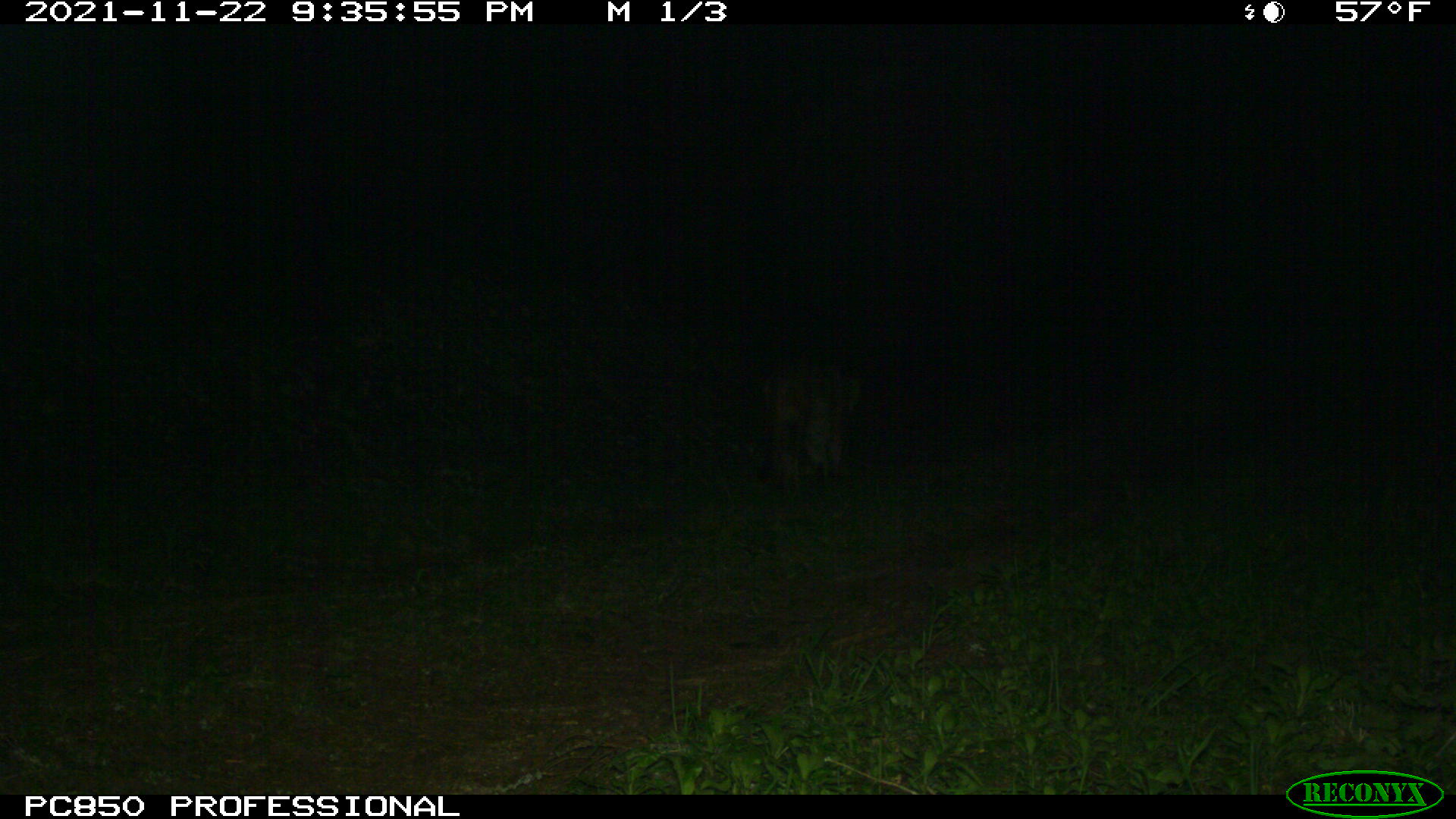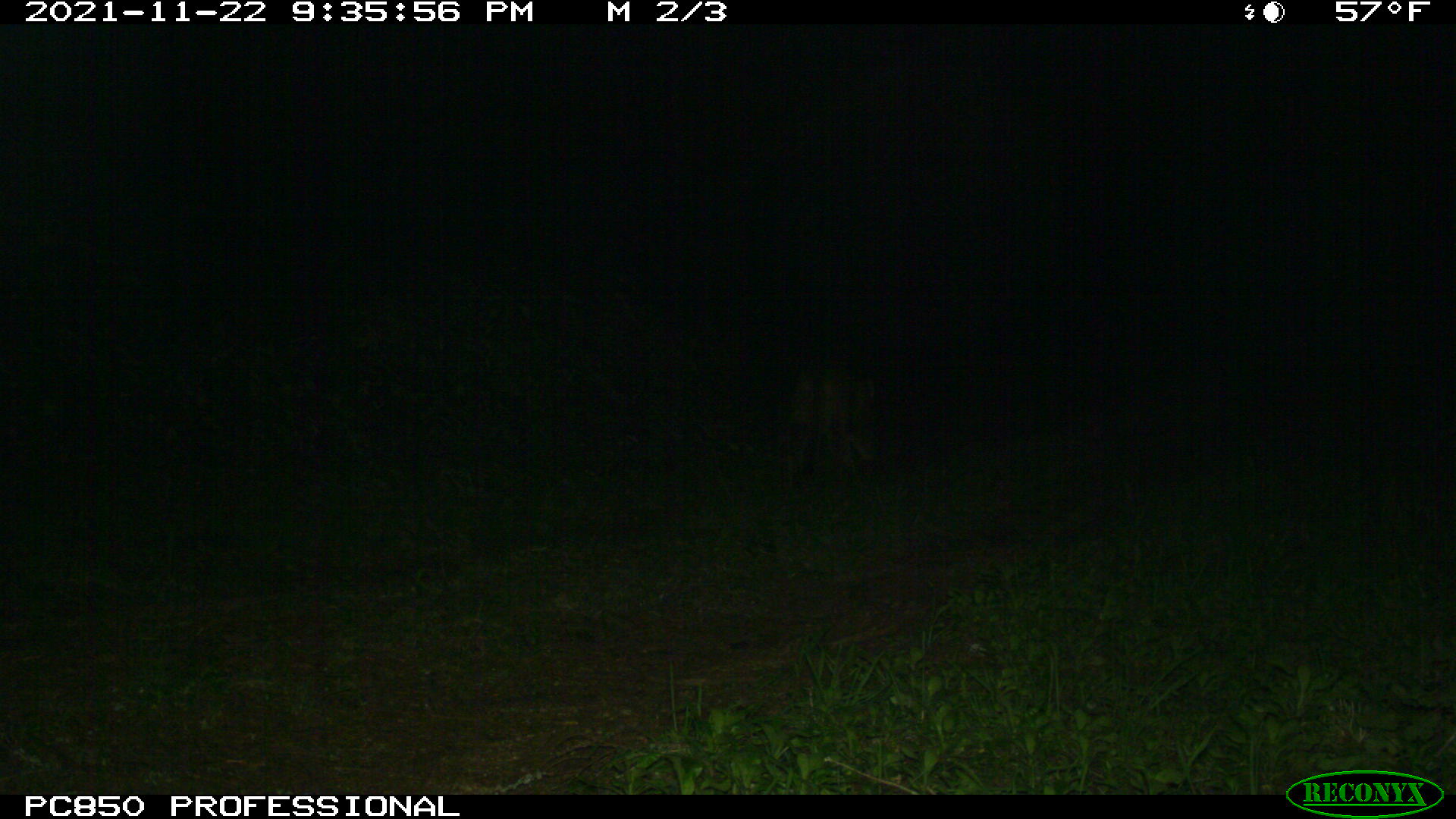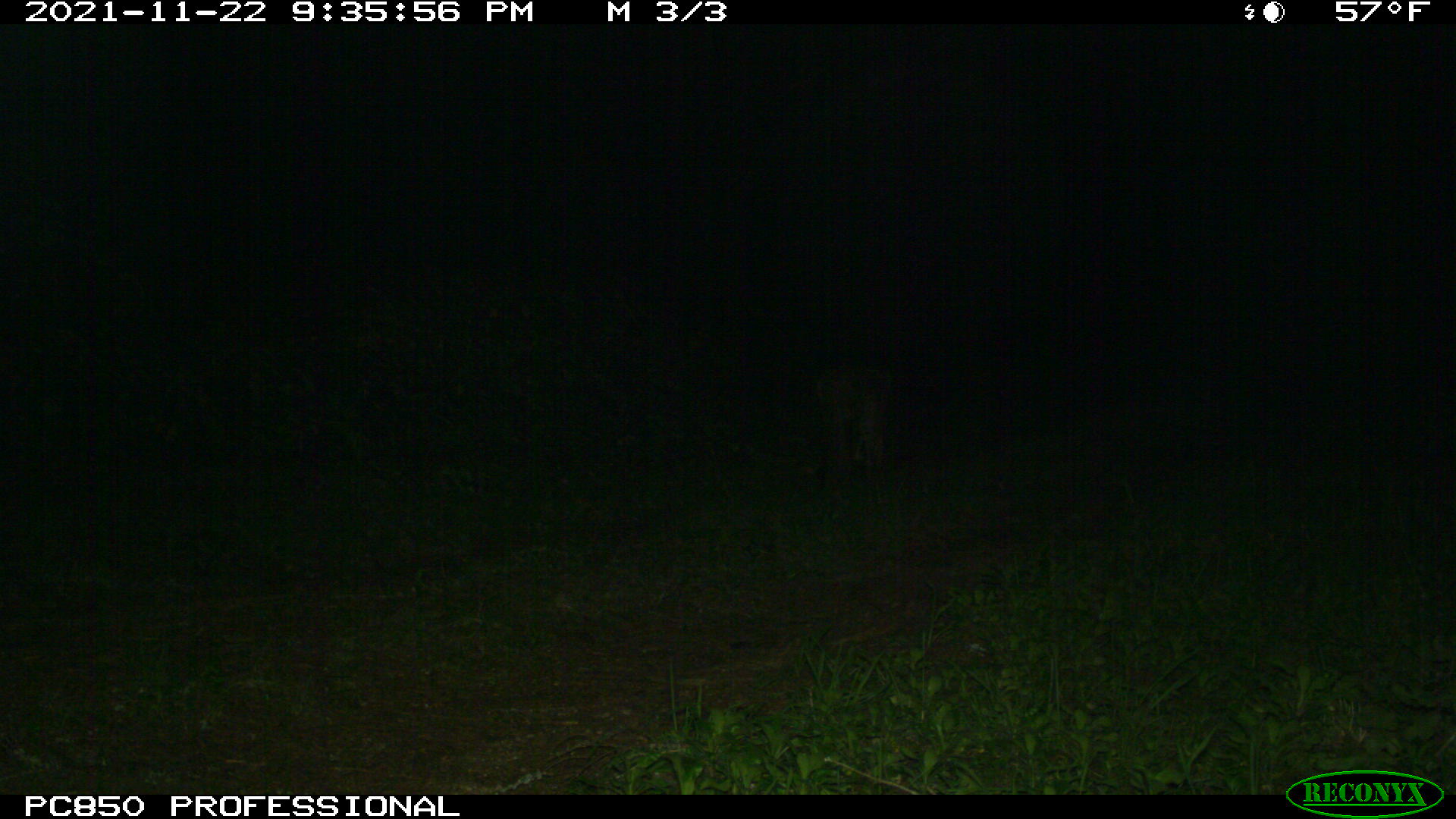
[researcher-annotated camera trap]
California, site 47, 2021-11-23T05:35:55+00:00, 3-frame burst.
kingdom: Animalia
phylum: Chordata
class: Mammalia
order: Carnivora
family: Felidae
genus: Puma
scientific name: Puma concolor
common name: puma